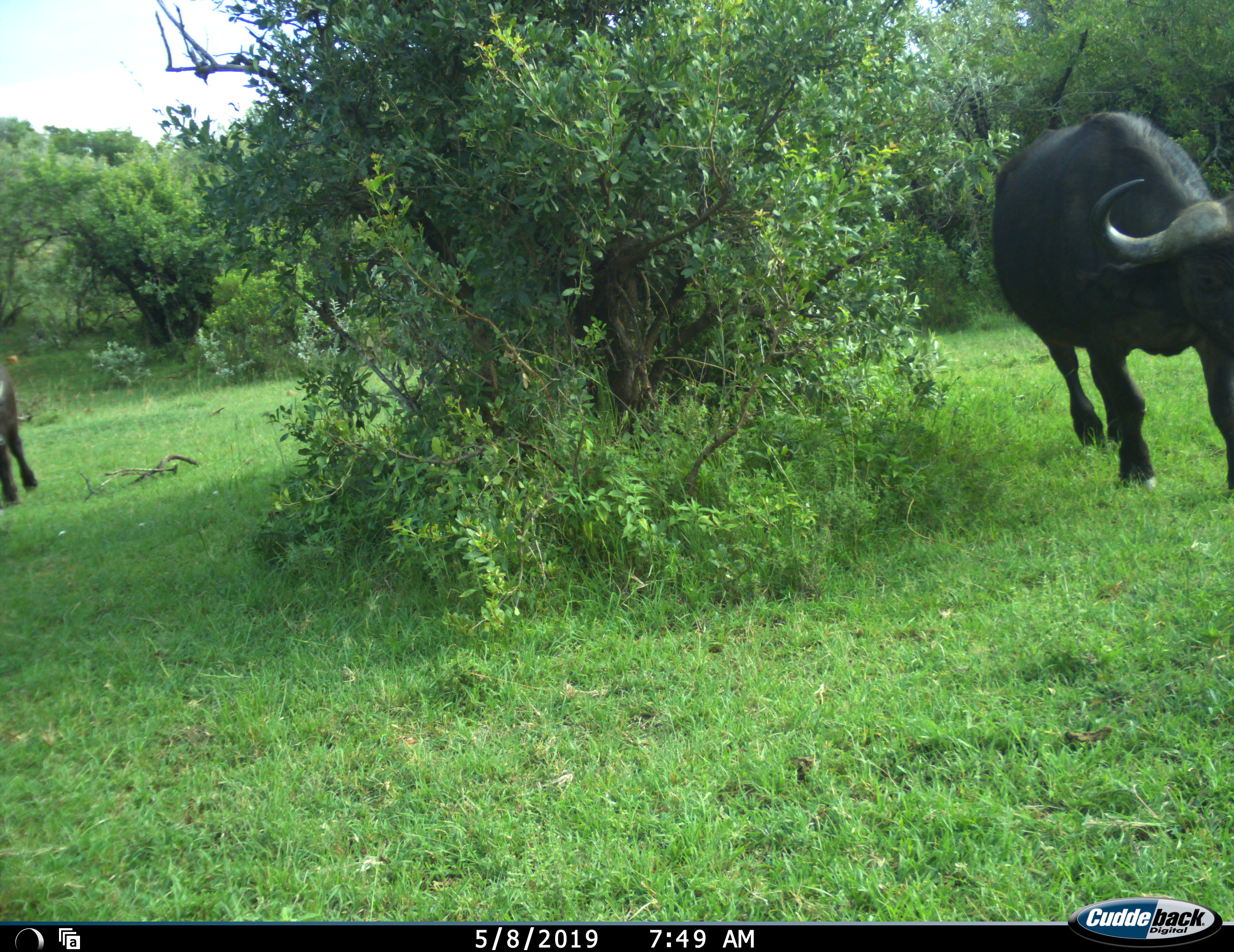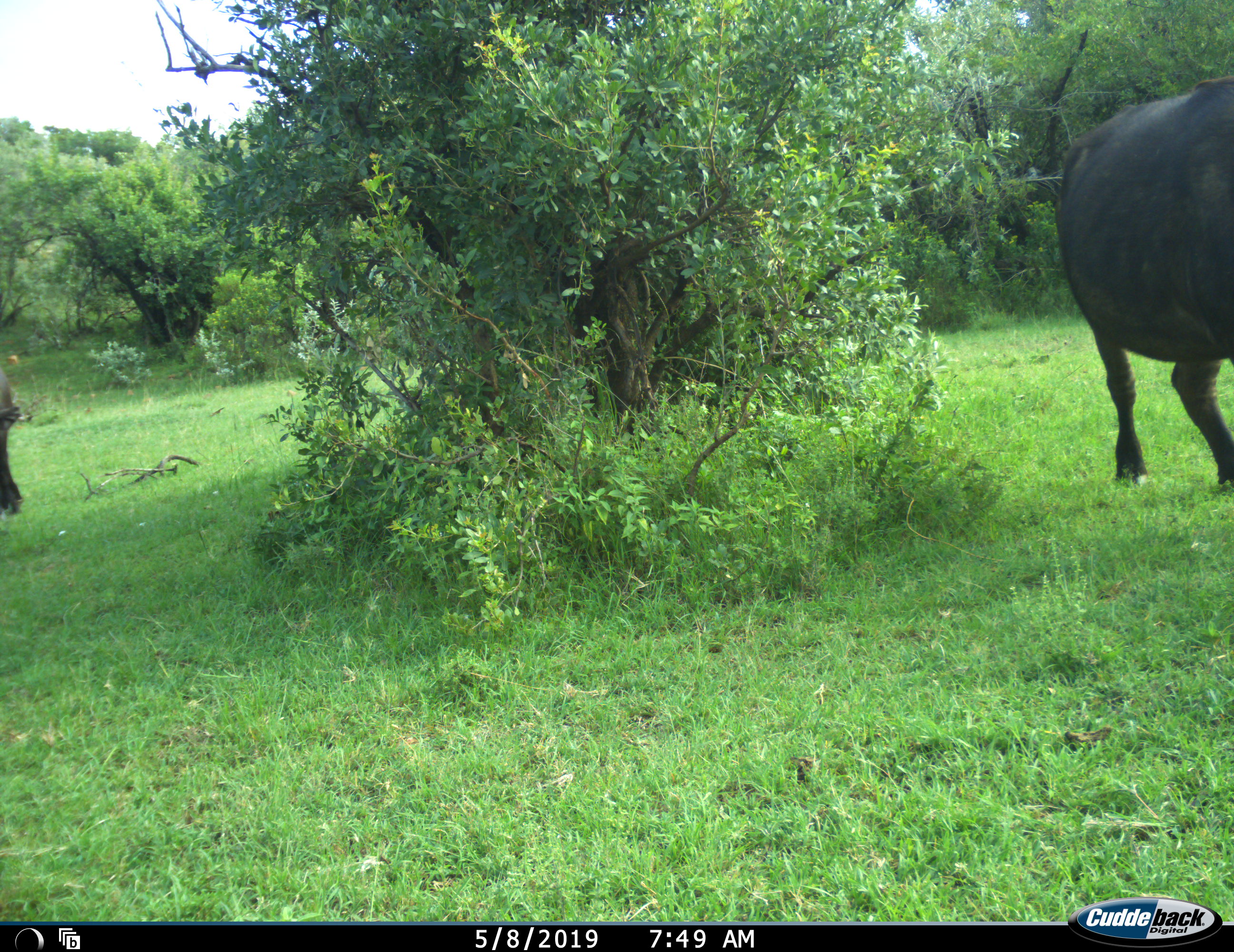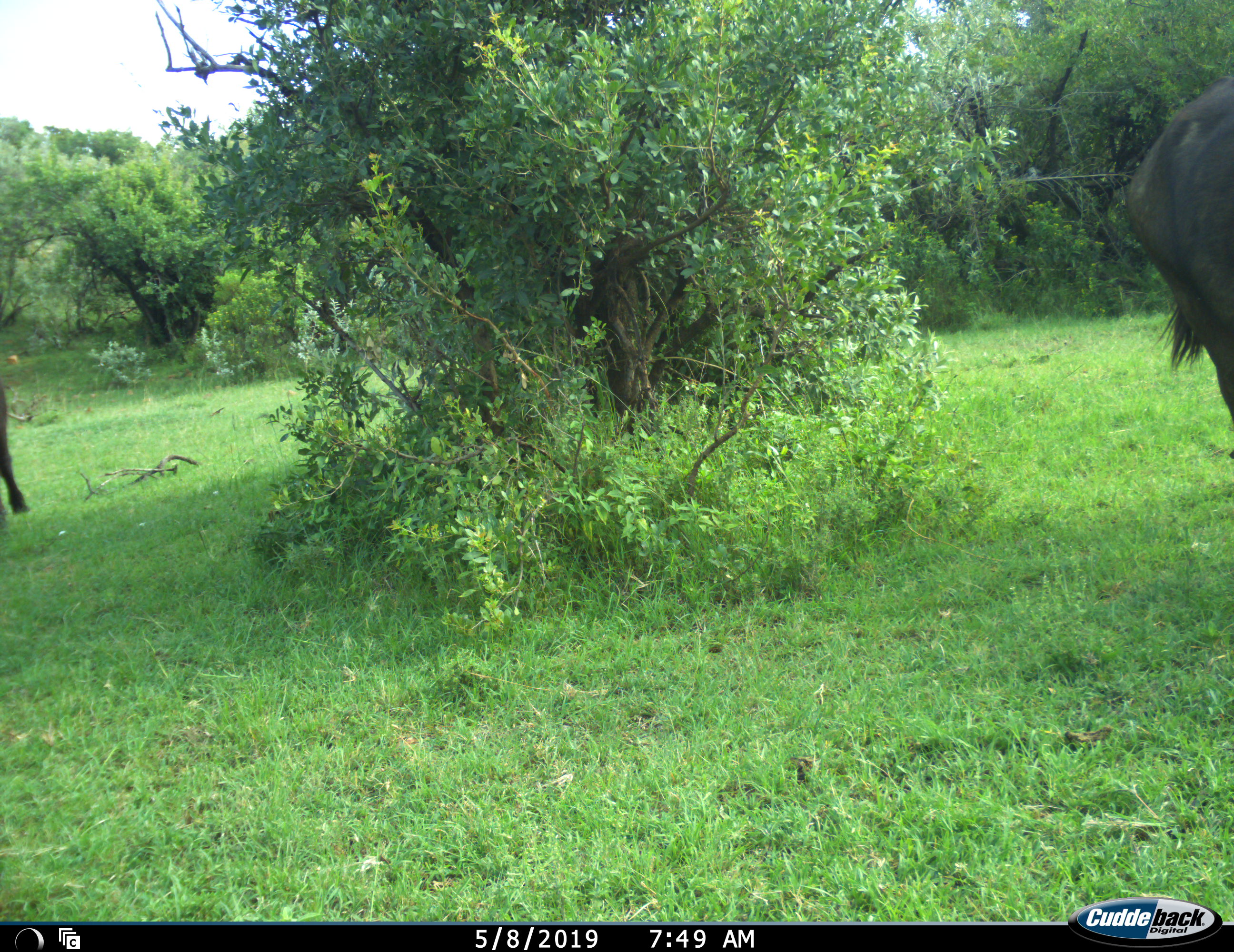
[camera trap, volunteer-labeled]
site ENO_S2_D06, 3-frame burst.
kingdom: Animalia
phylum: Chordata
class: Mammalia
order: Artiodactyla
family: Bovidae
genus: Syncerus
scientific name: Syncerus caffer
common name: african buffalo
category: buffalo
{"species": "buffalo (african buffalo) (Syncerus caffer)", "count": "2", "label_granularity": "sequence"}